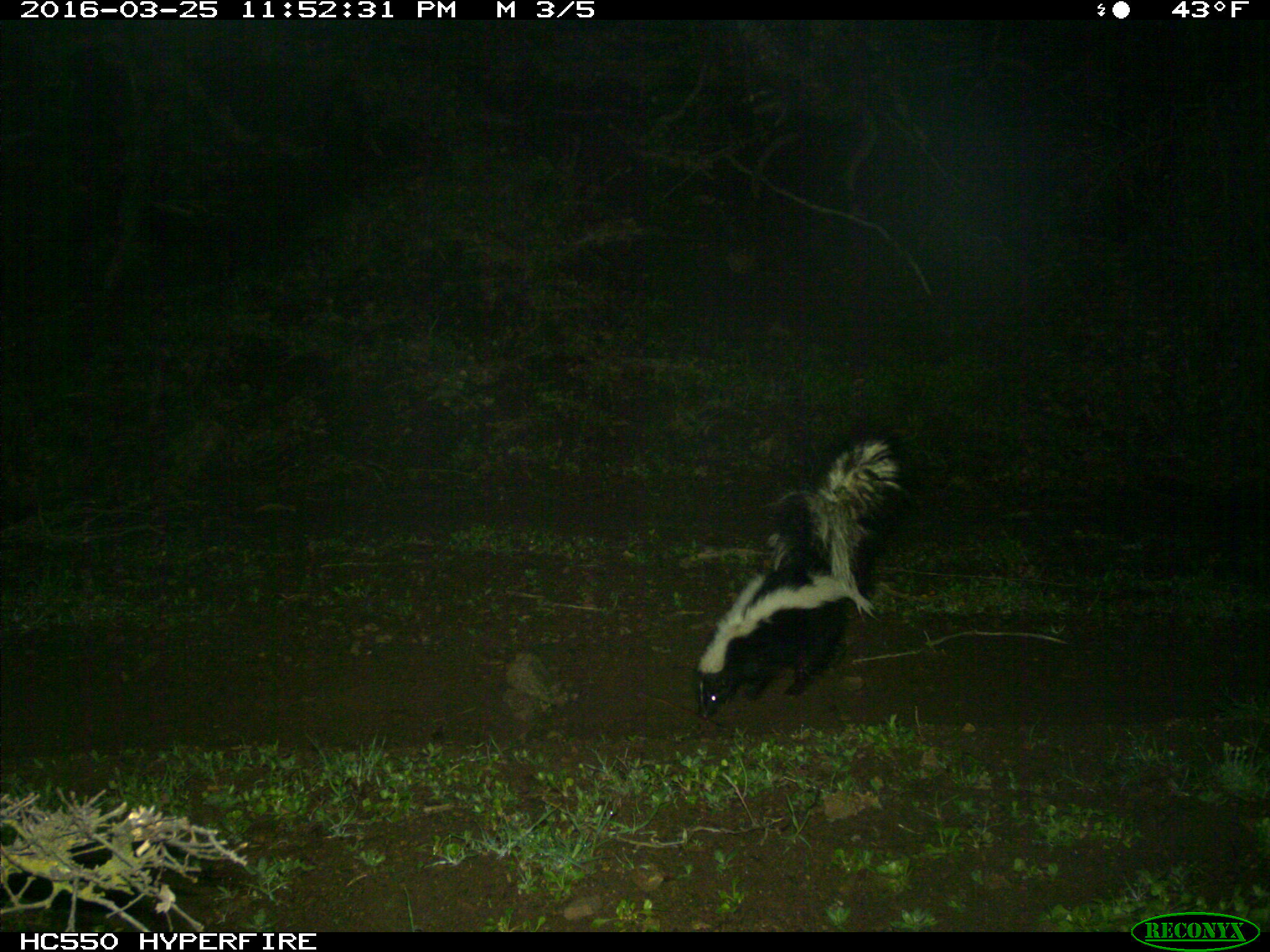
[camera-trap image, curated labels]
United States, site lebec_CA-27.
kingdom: Animalia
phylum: Chordata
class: Mammalia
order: Carnivora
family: Mephitidae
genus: Mephitis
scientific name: Mephitis mephitis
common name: striped skunk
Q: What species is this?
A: Mephitis mephitis (striped skunk).